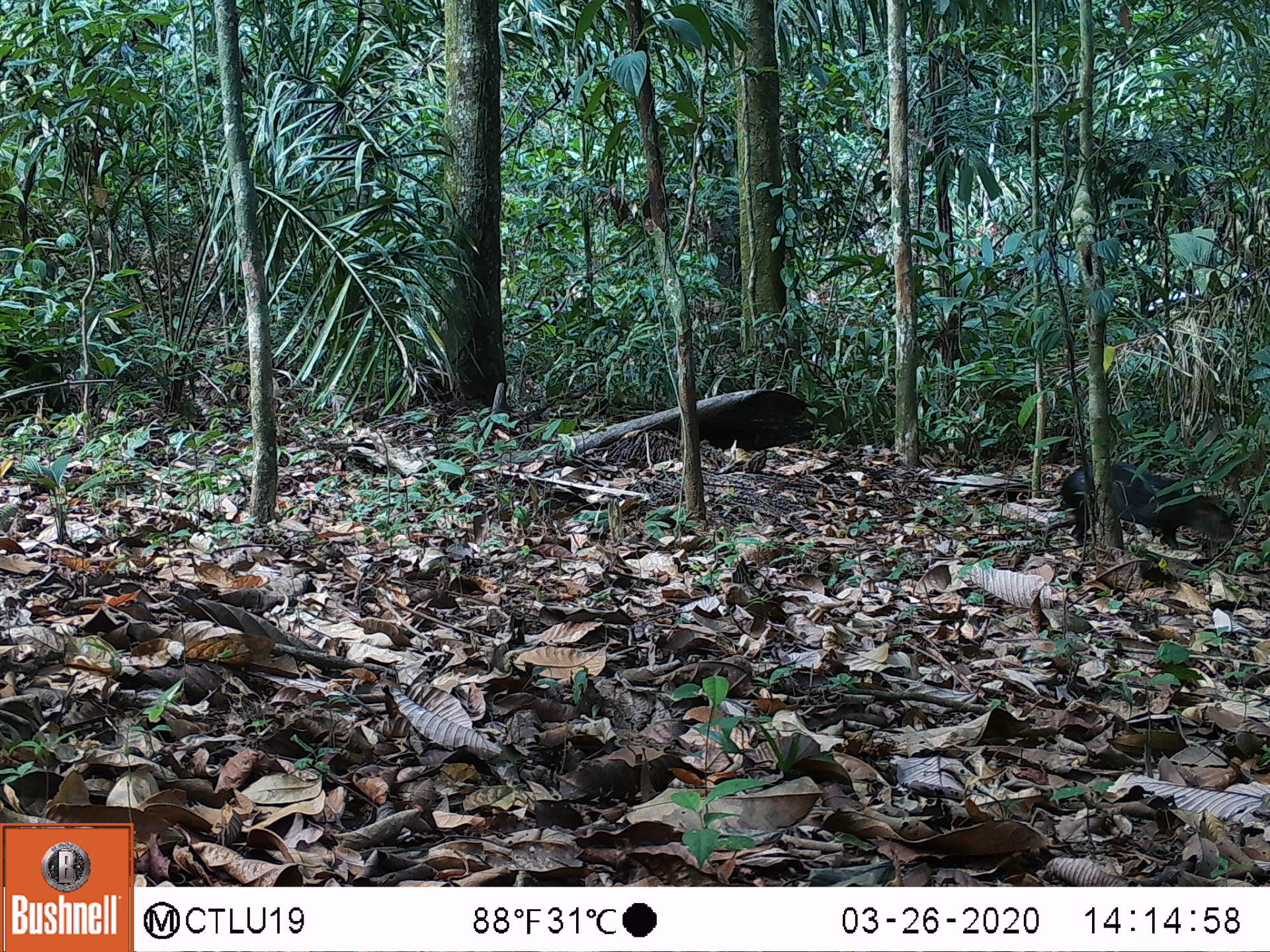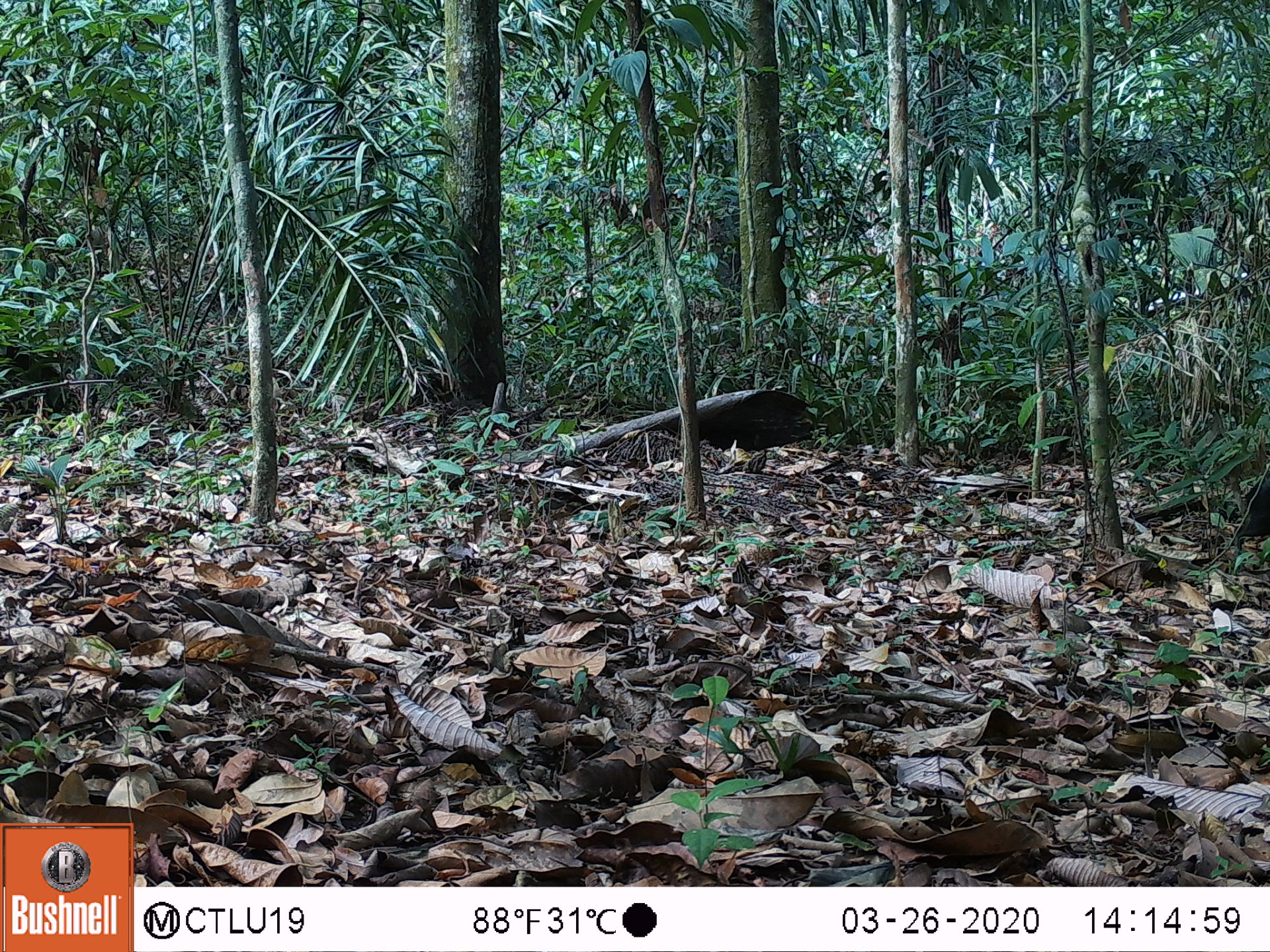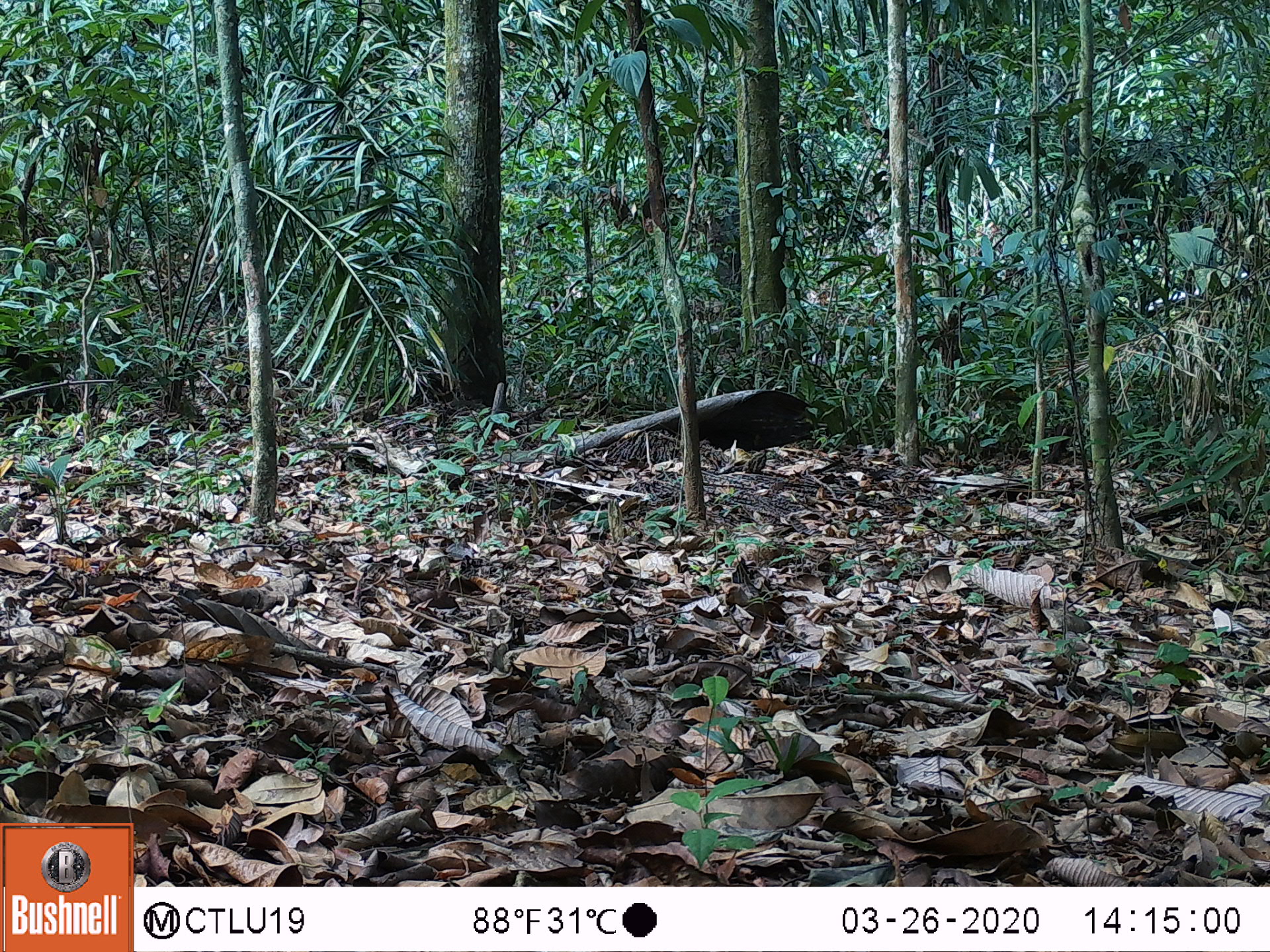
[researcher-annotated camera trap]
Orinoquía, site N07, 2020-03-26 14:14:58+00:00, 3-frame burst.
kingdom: Animalia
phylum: Chordata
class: Mammalia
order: Rodentia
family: Dasyproctidae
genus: Dasyprocta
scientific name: Dasyprocta fuliginosa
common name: black agouti